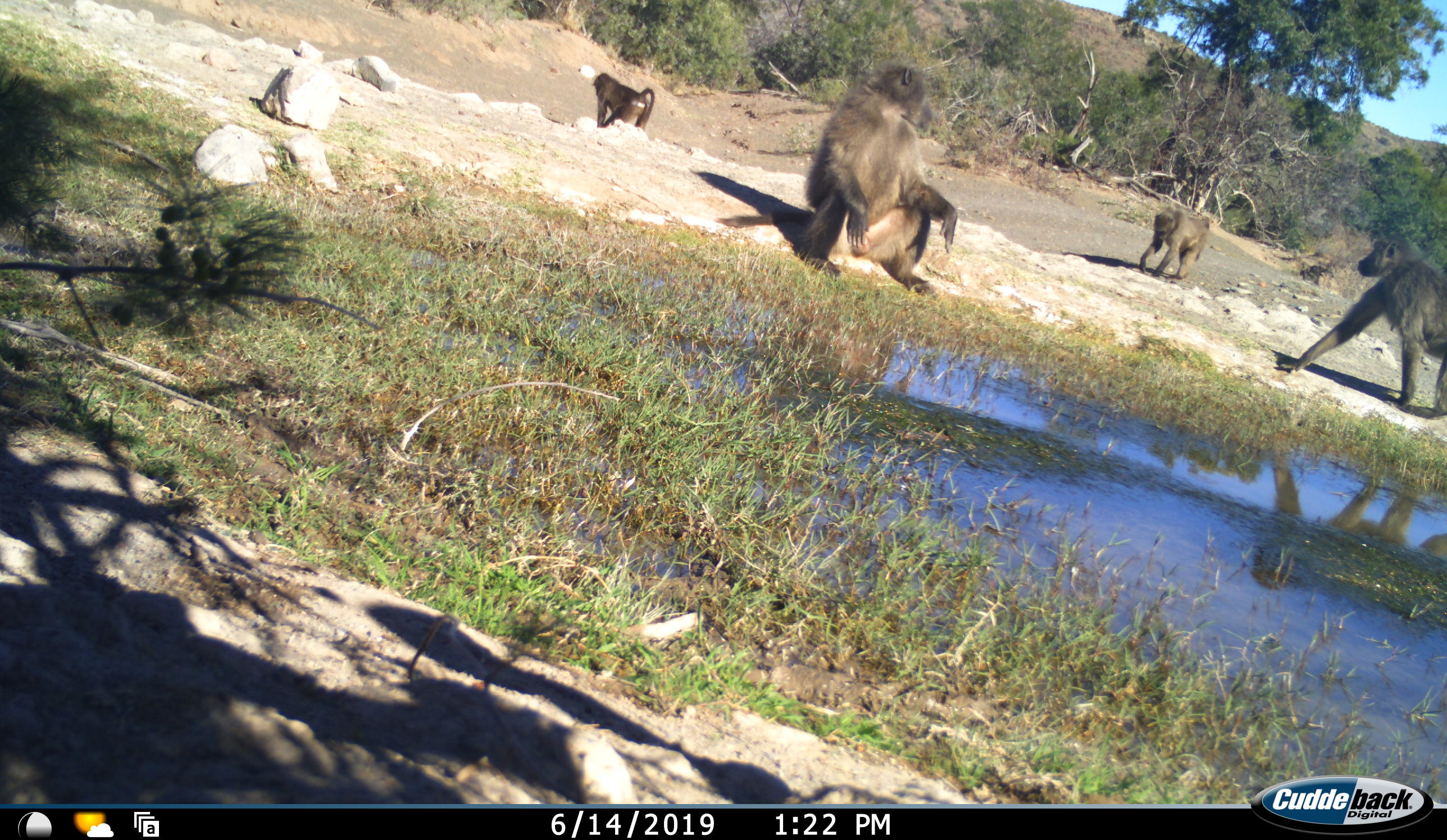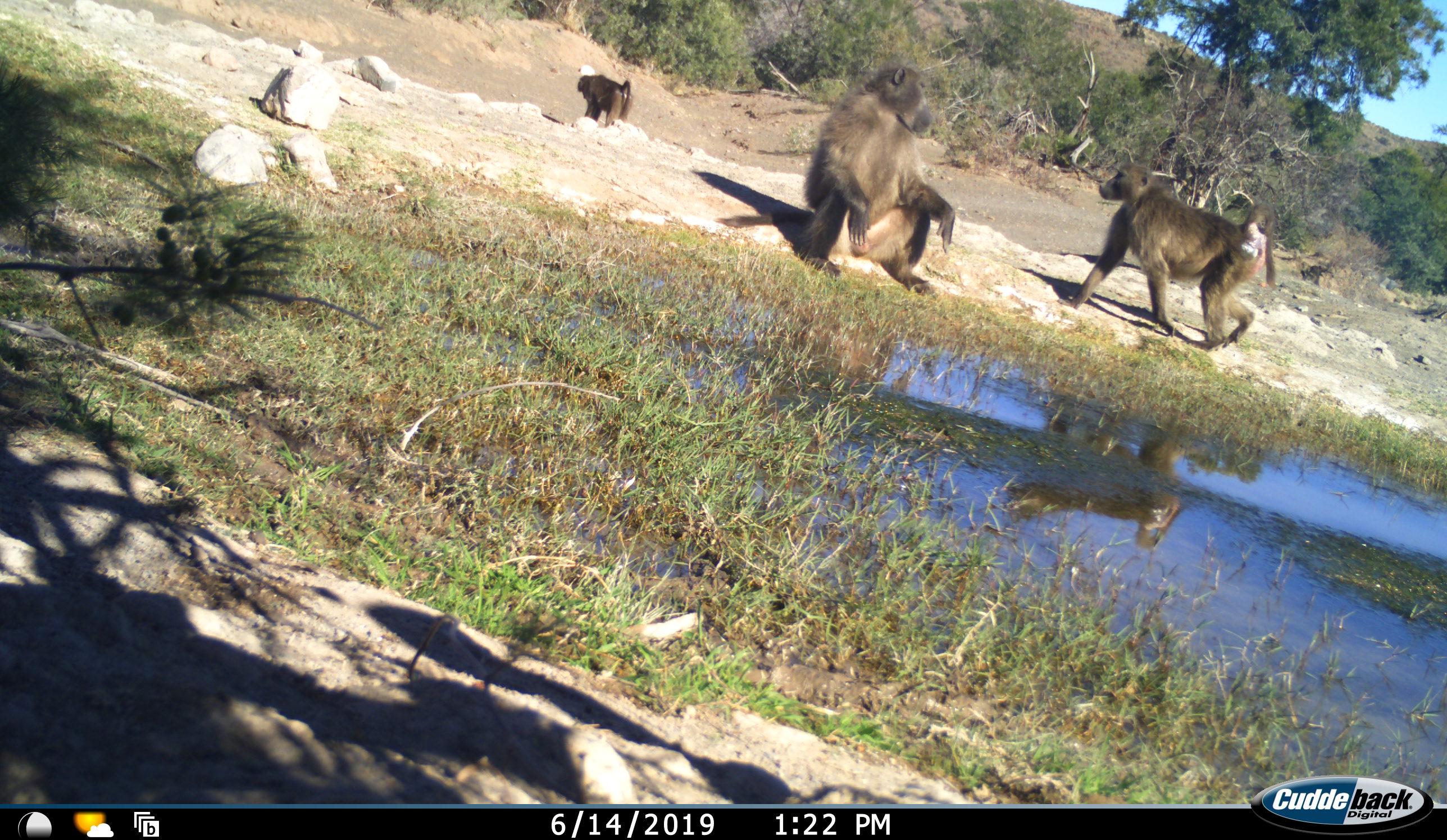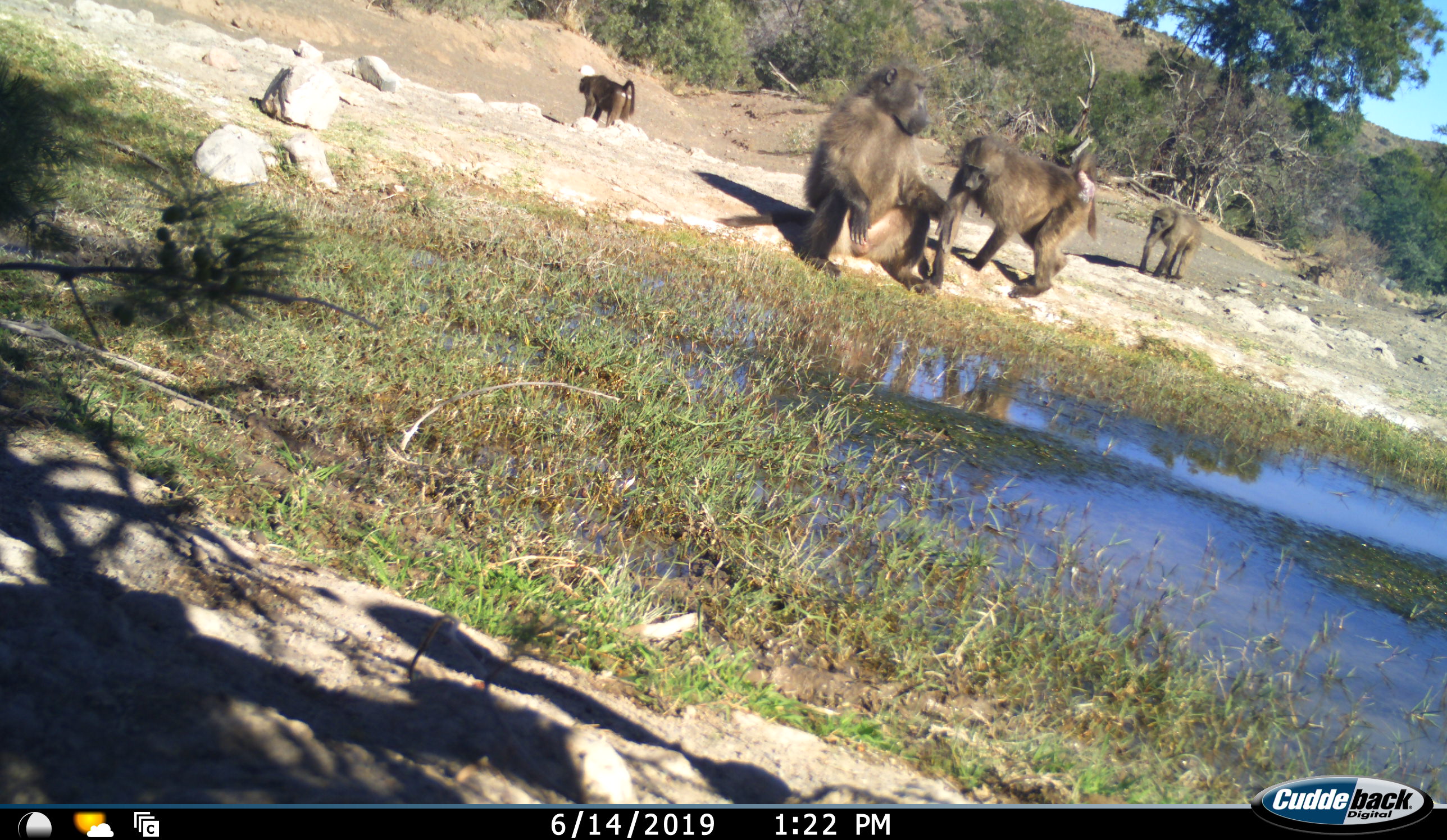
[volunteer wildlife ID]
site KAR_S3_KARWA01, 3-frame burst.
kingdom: Animalia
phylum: Chordata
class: Mammalia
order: Primates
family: Cercopithecidae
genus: Papio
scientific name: Papio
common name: baboon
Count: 4.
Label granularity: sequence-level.